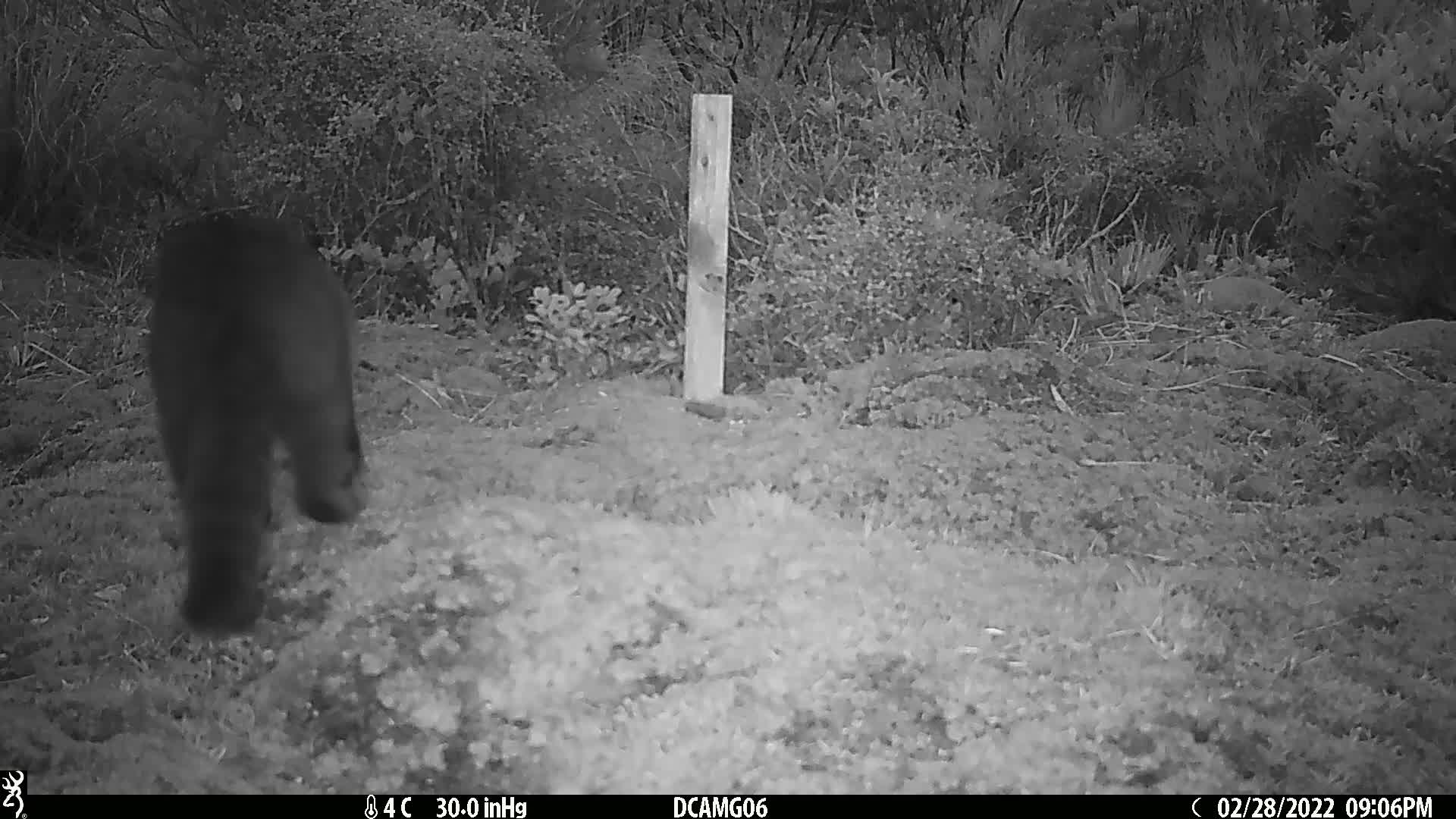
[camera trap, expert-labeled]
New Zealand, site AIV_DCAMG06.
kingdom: Animalia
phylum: Chordata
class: Mammalia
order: Carnivora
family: Felidae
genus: Felis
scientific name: Felis catus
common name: domestic cat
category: cat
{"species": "cat (domestic cat) (Felis catus)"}